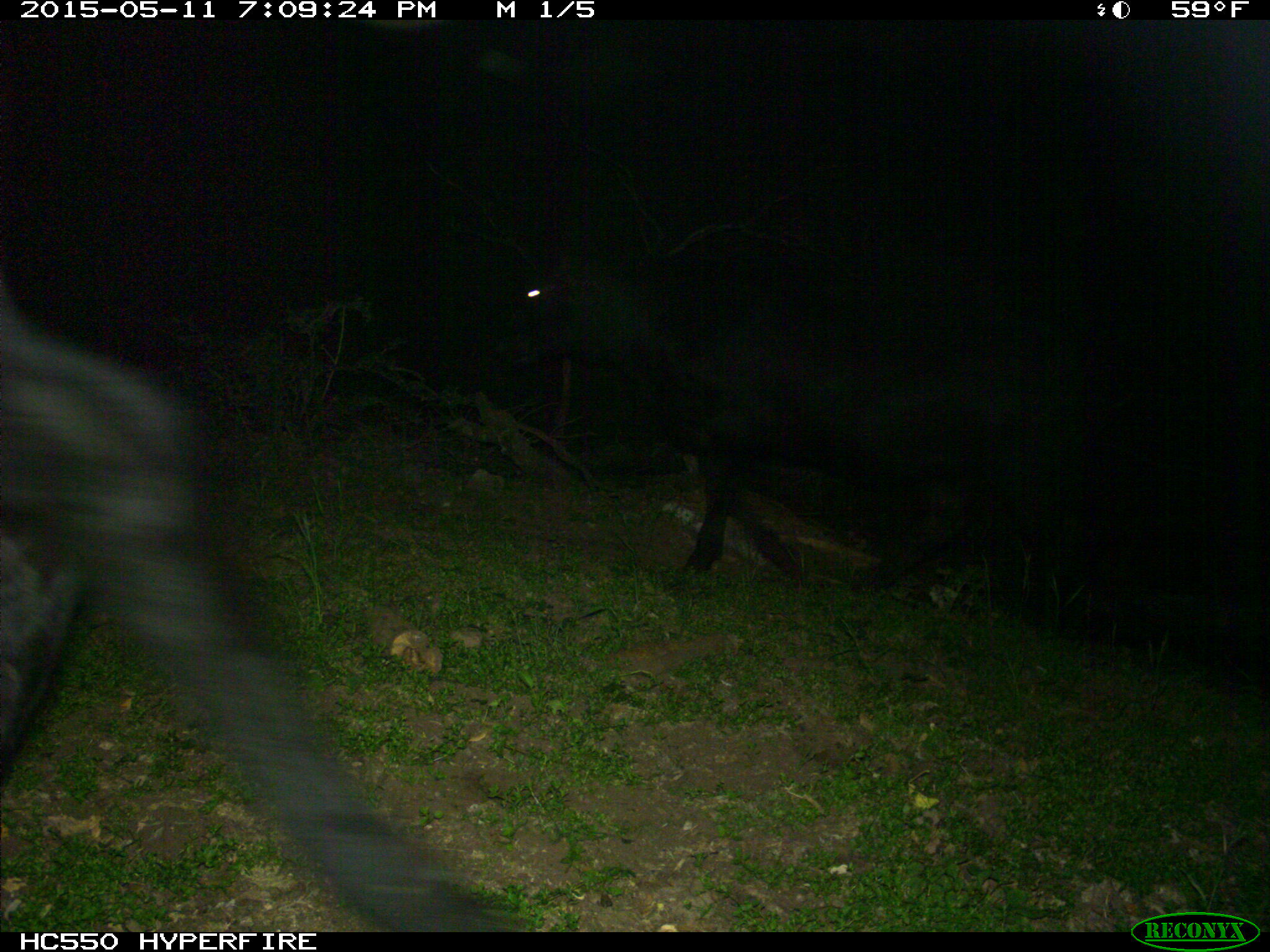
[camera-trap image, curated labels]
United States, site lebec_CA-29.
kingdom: Animalia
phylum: Chordata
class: Mammalia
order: Artiodactyla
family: Bovidae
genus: Bos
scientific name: Bos taurus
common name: domestic cow